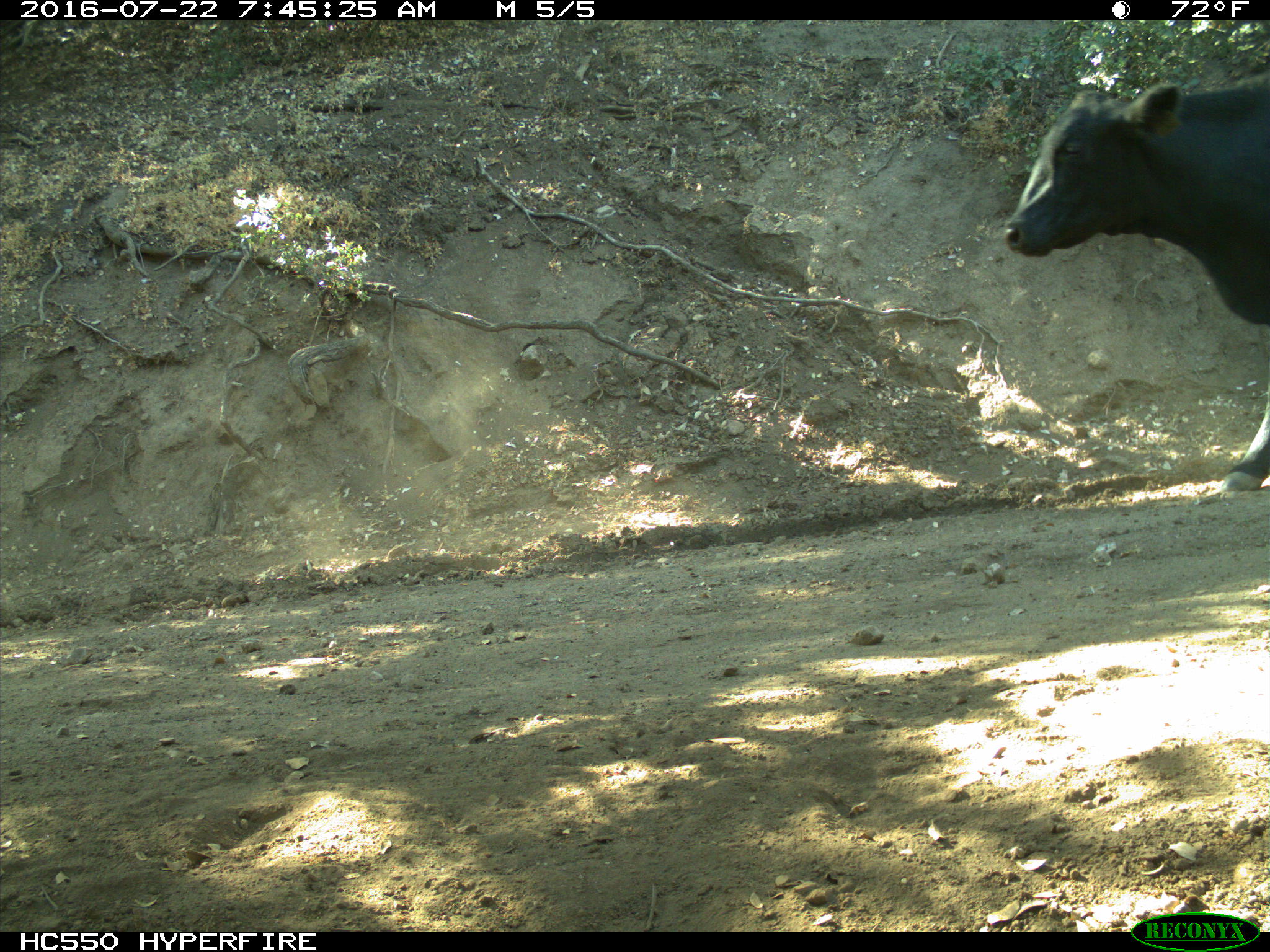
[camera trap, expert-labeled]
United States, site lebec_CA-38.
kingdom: Animalia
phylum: Chordata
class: Mammalia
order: Artiodactyla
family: Bovidae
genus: Bos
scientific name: Bos taurus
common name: domestic cow